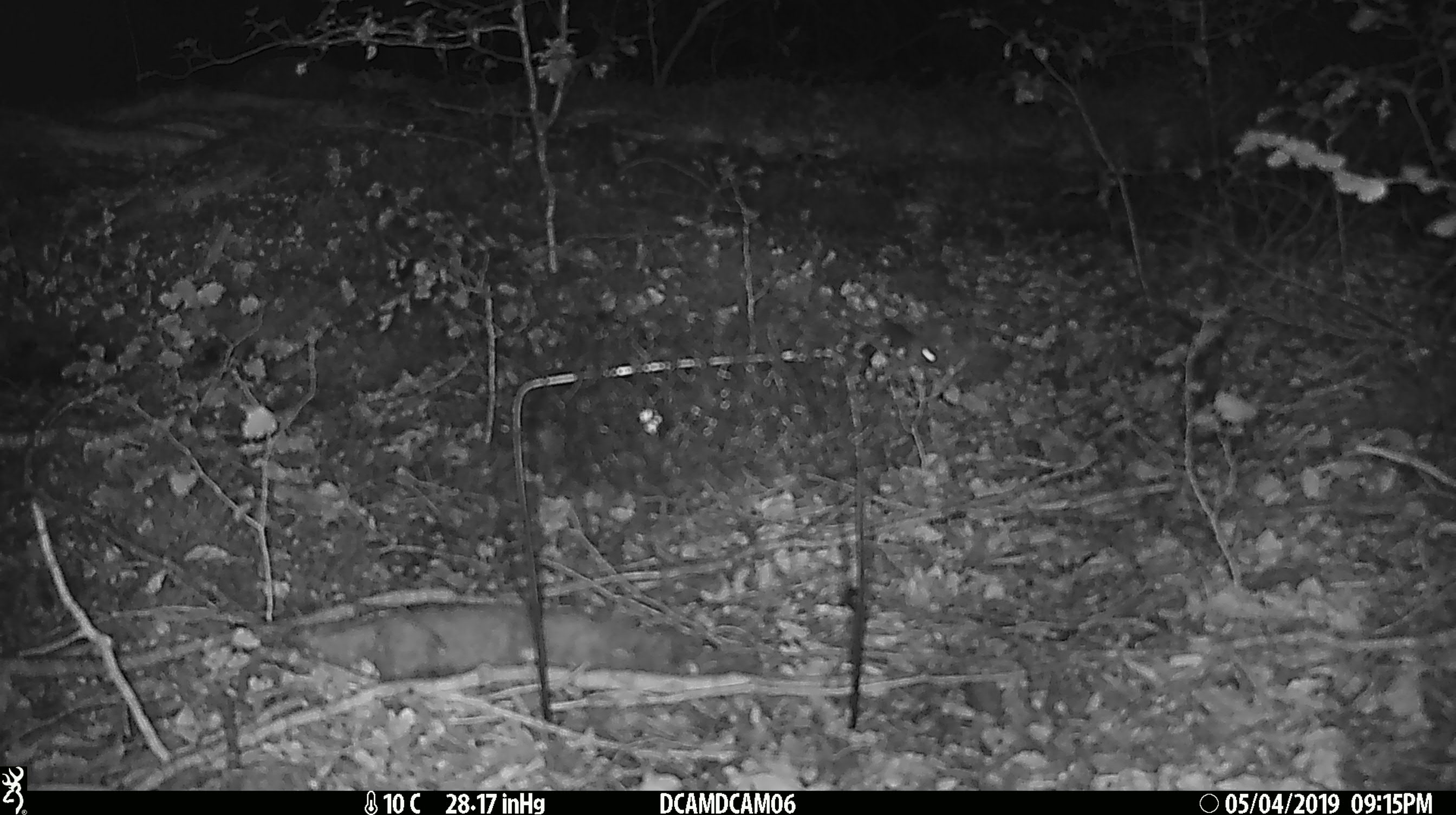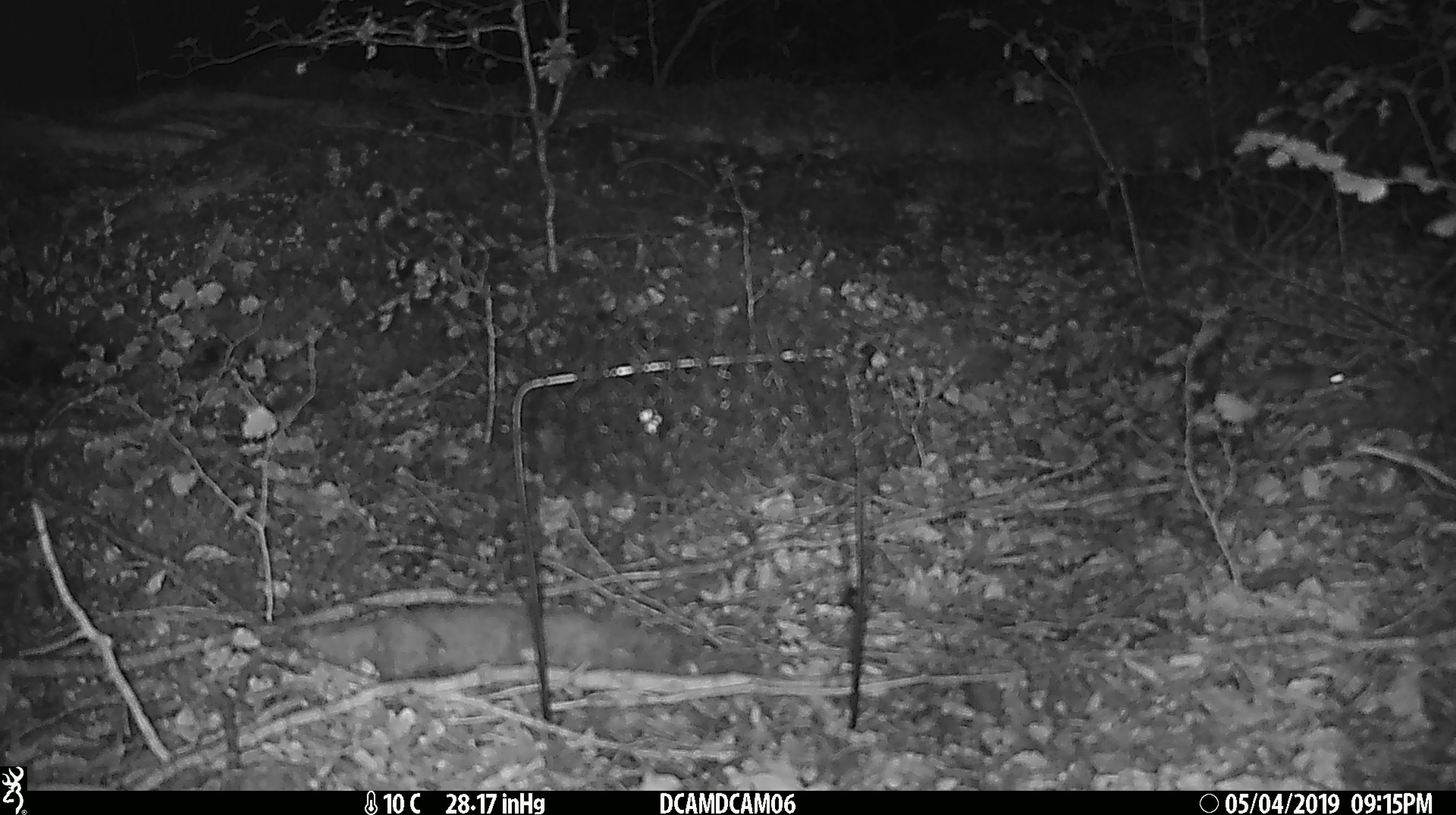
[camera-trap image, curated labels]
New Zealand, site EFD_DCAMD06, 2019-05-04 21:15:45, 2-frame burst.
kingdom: Animalia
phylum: Chordata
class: Mammalia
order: Rodentia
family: Muridae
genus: Mus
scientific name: Mus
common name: mouse